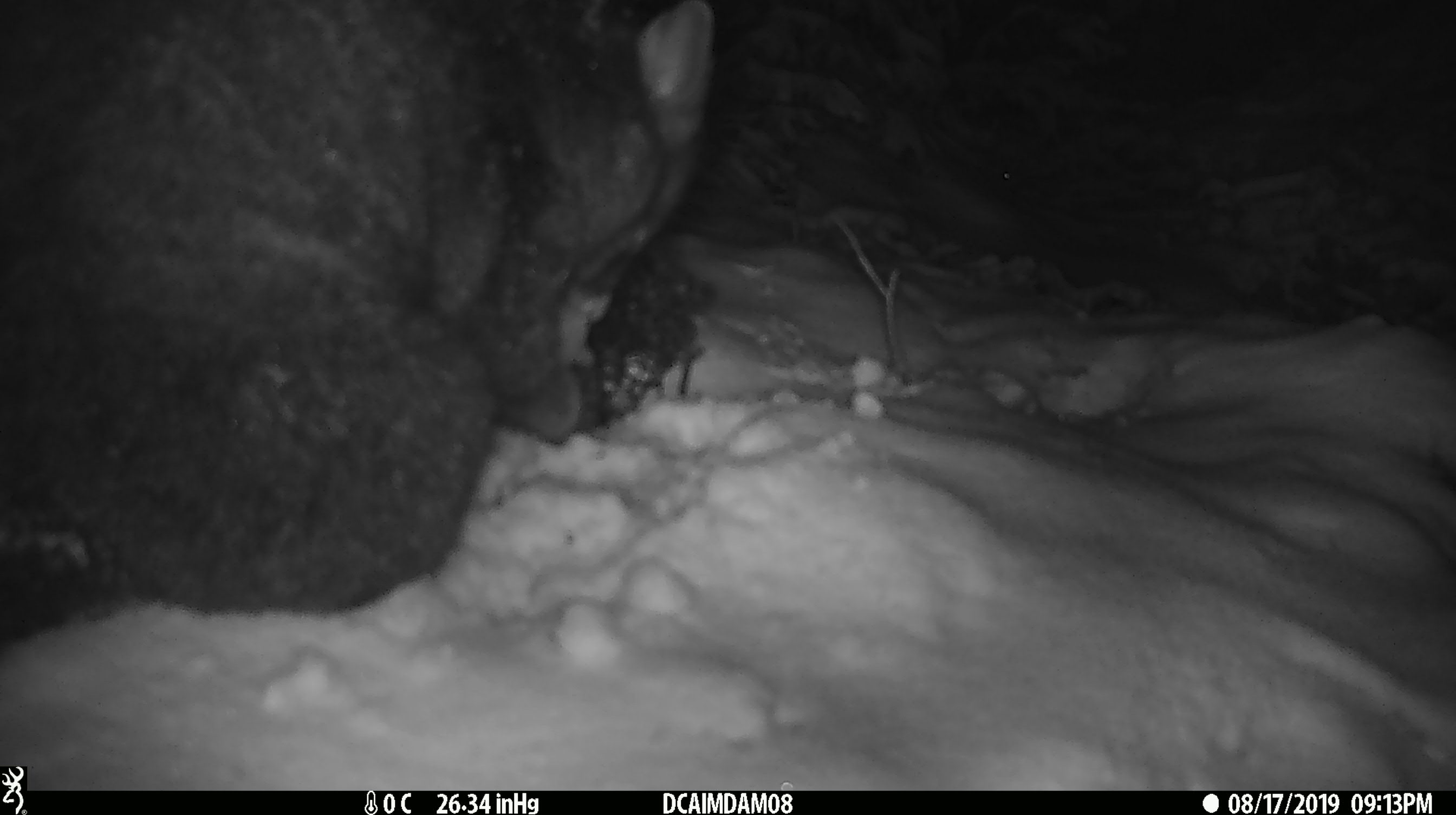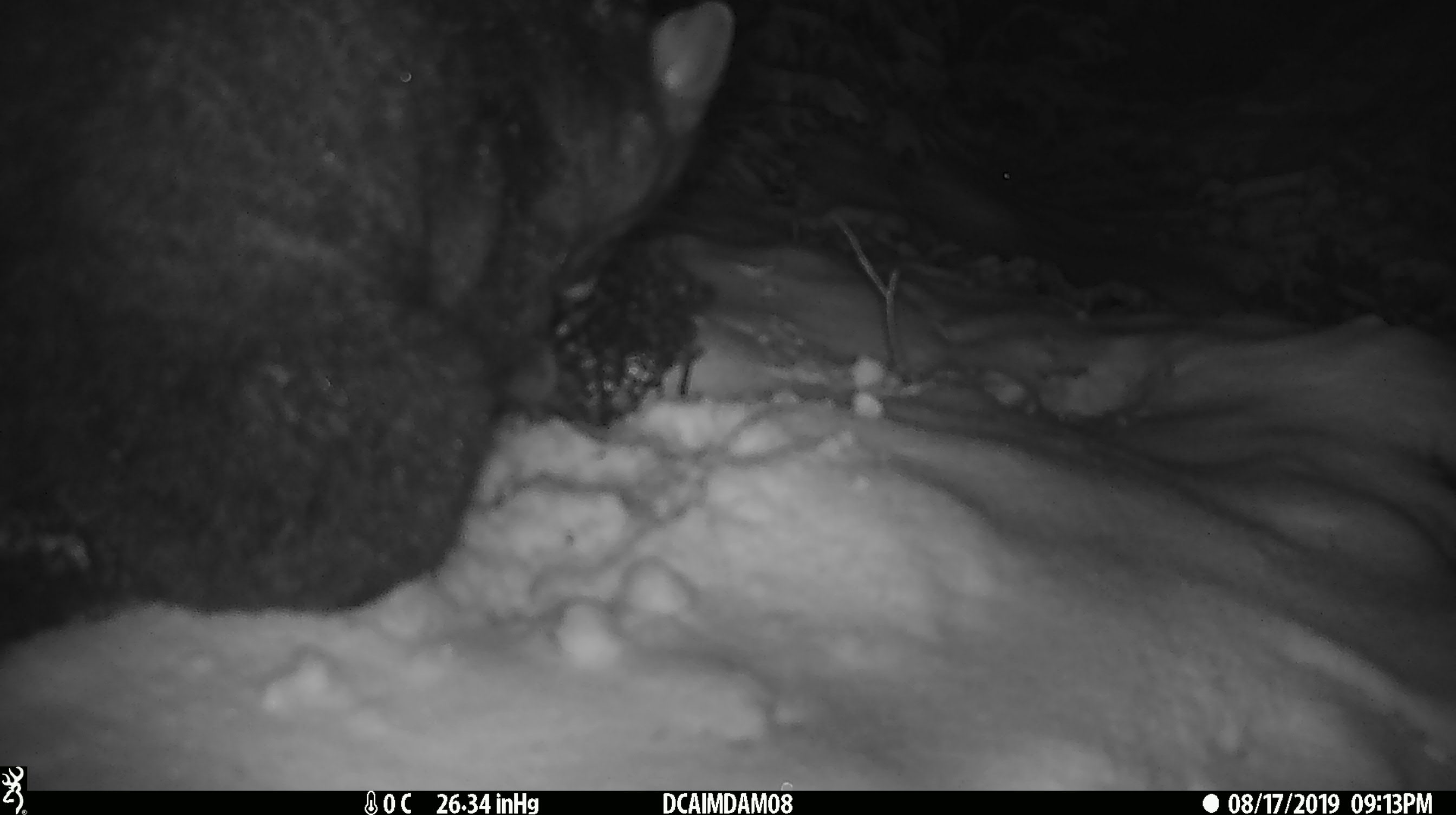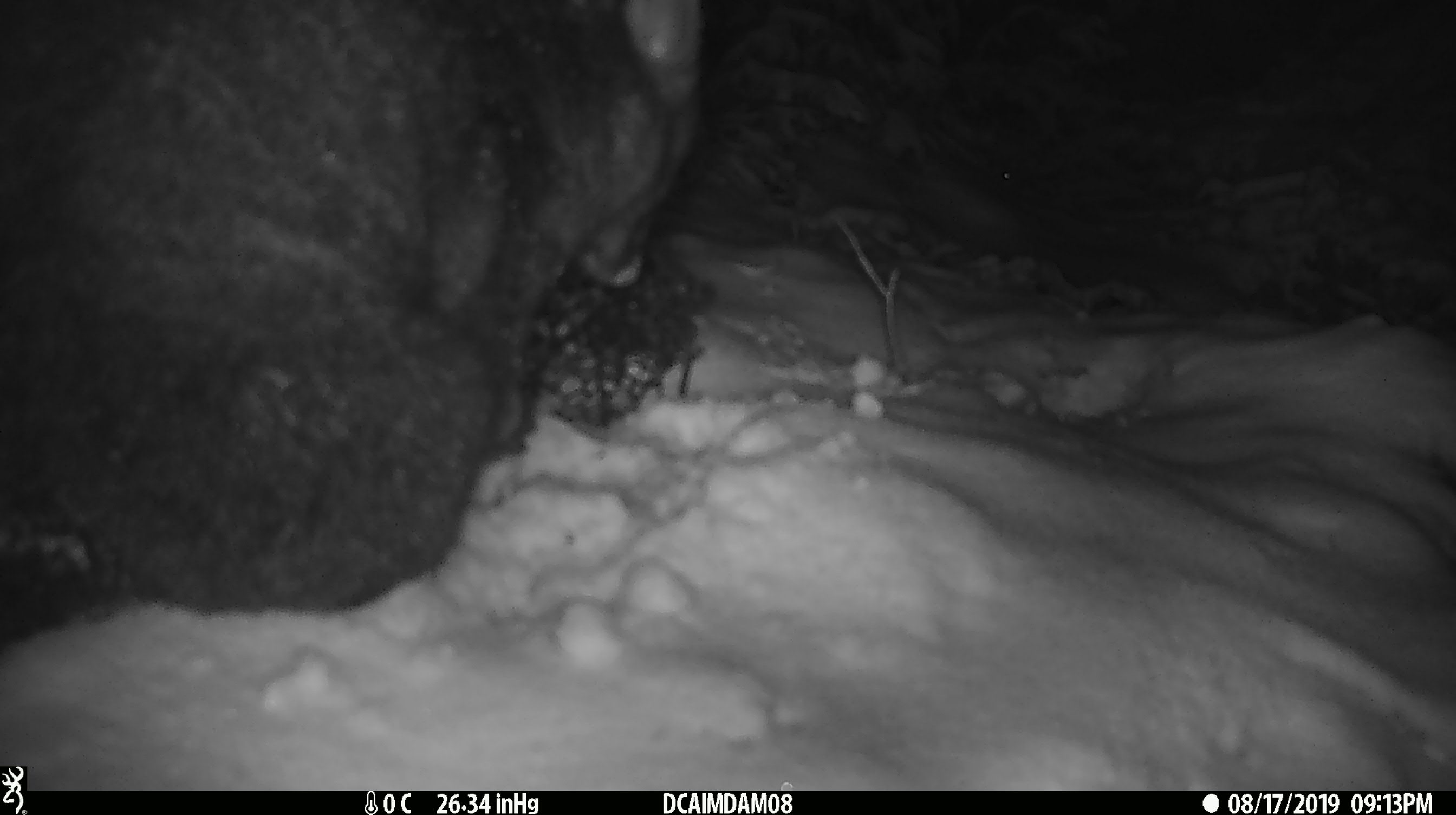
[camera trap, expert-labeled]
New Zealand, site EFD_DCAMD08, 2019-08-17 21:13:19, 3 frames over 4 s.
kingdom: Animalia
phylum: Chordata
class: Mammalia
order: Diprotodontia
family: Phalangeridae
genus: Trichosurus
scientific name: Trichosurus vulpecula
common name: common brushtail possum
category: possum